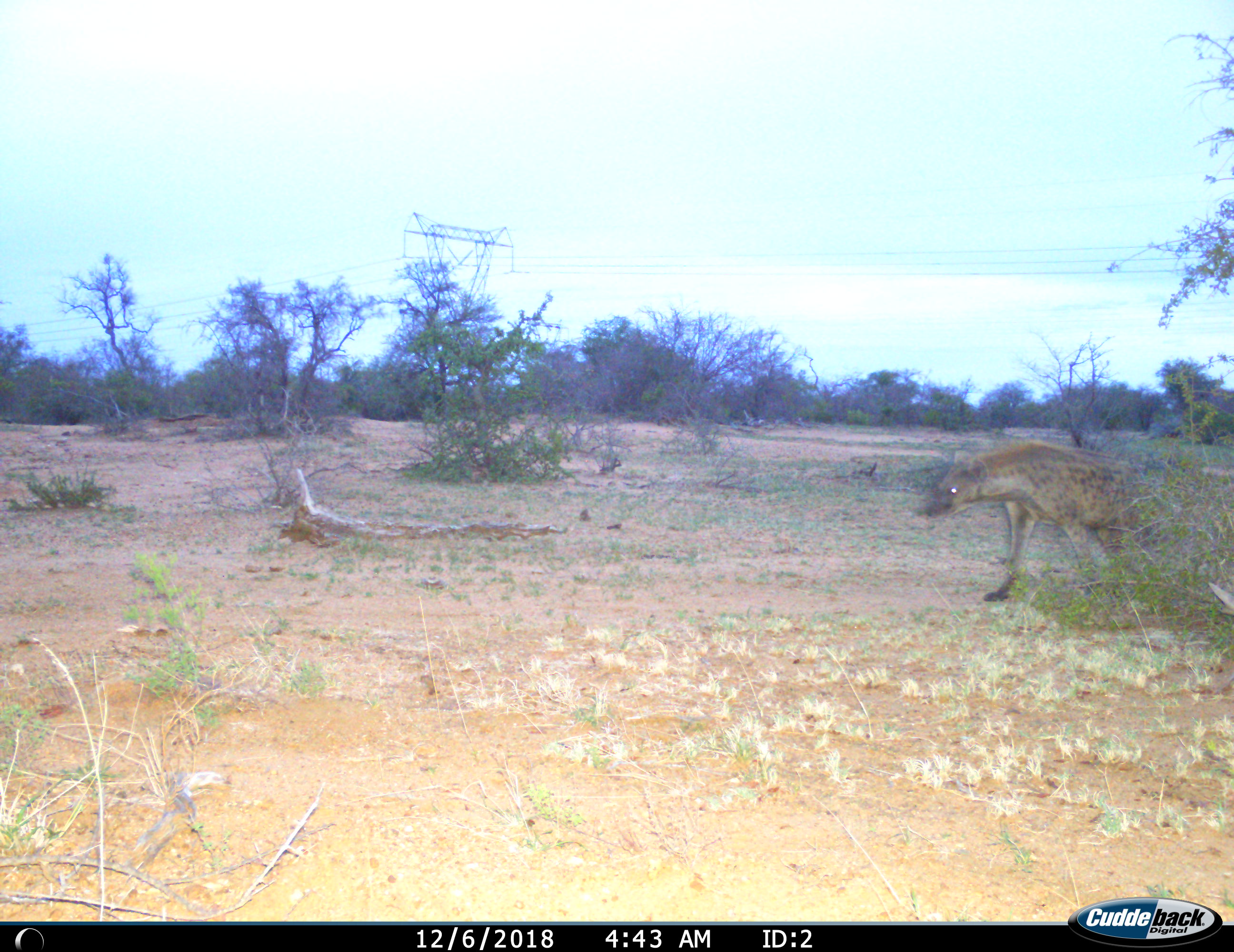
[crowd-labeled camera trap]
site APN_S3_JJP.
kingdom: Animalia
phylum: Chordata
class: Mammalia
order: Carnivora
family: Hyaenidae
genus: Crocuta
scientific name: Crocuta crocuta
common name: spotted hyena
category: hyenaspotted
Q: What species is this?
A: Hyenaspotted (spotted hyena) (Crocuta crocuta).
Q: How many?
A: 1.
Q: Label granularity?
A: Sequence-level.